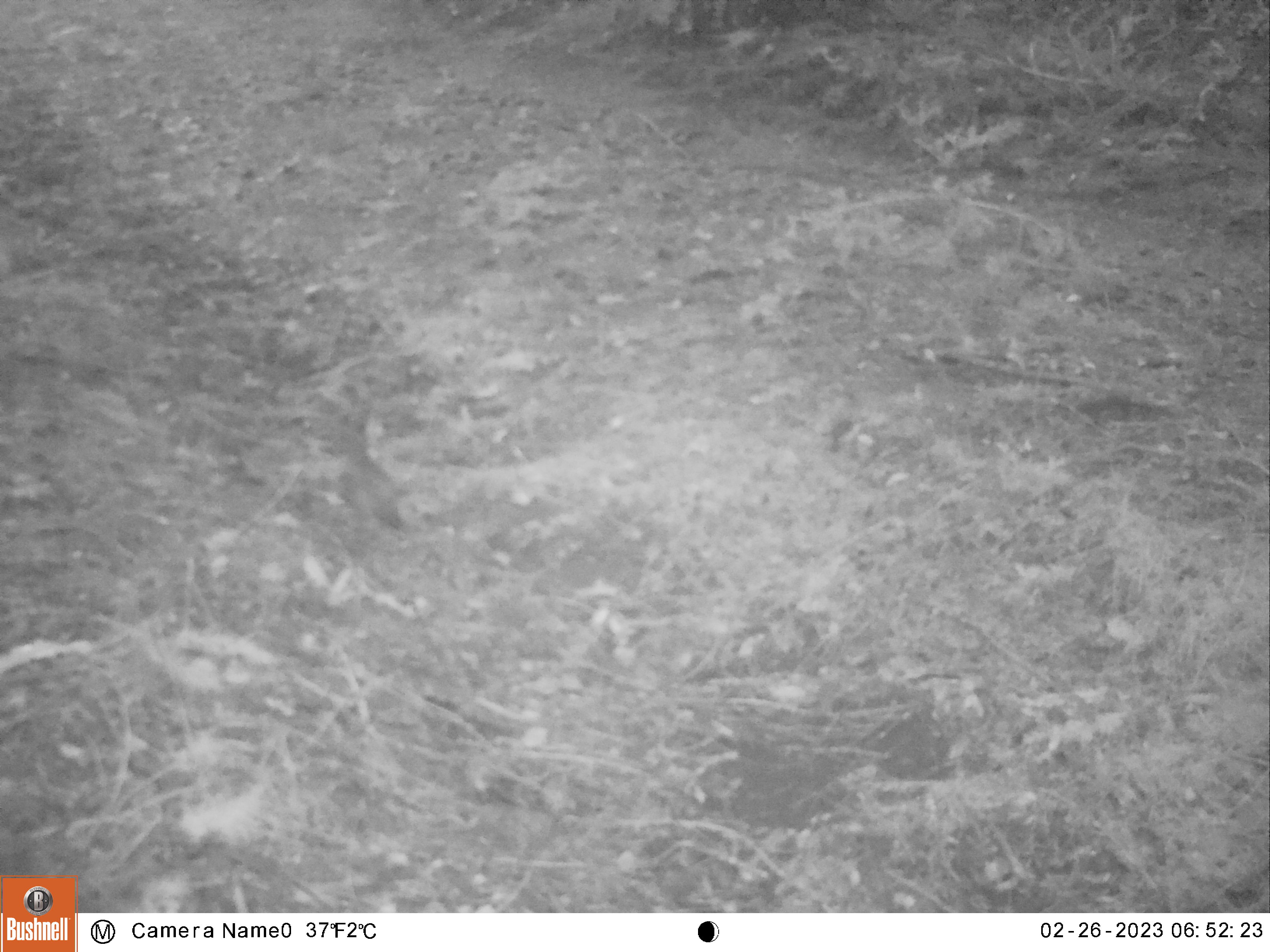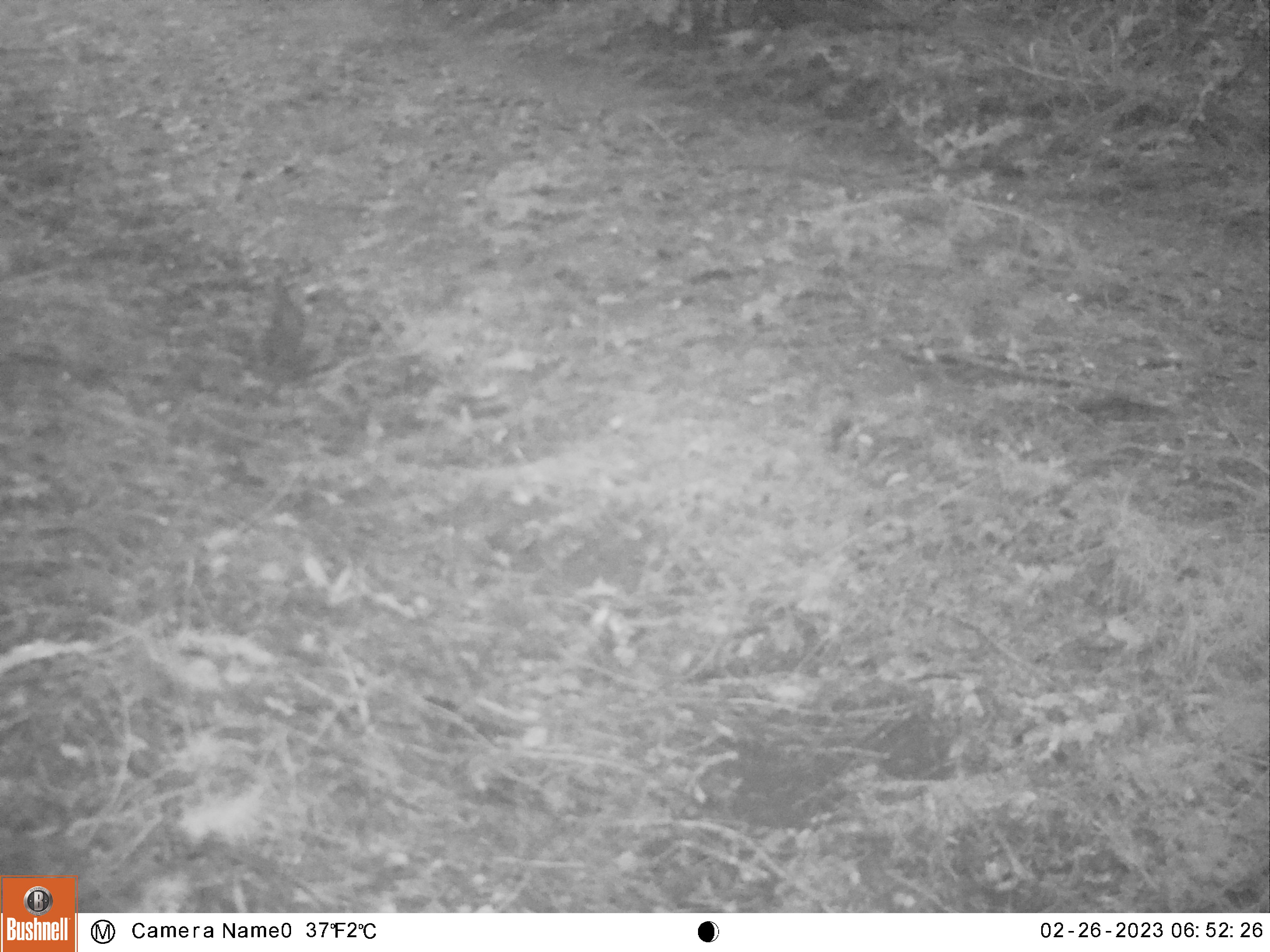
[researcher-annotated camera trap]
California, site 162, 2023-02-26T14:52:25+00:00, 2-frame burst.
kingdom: Animalia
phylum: Chordata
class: Aves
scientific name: Aves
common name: bird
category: unknown bird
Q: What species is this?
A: Unknown bird (bird) (Aves).